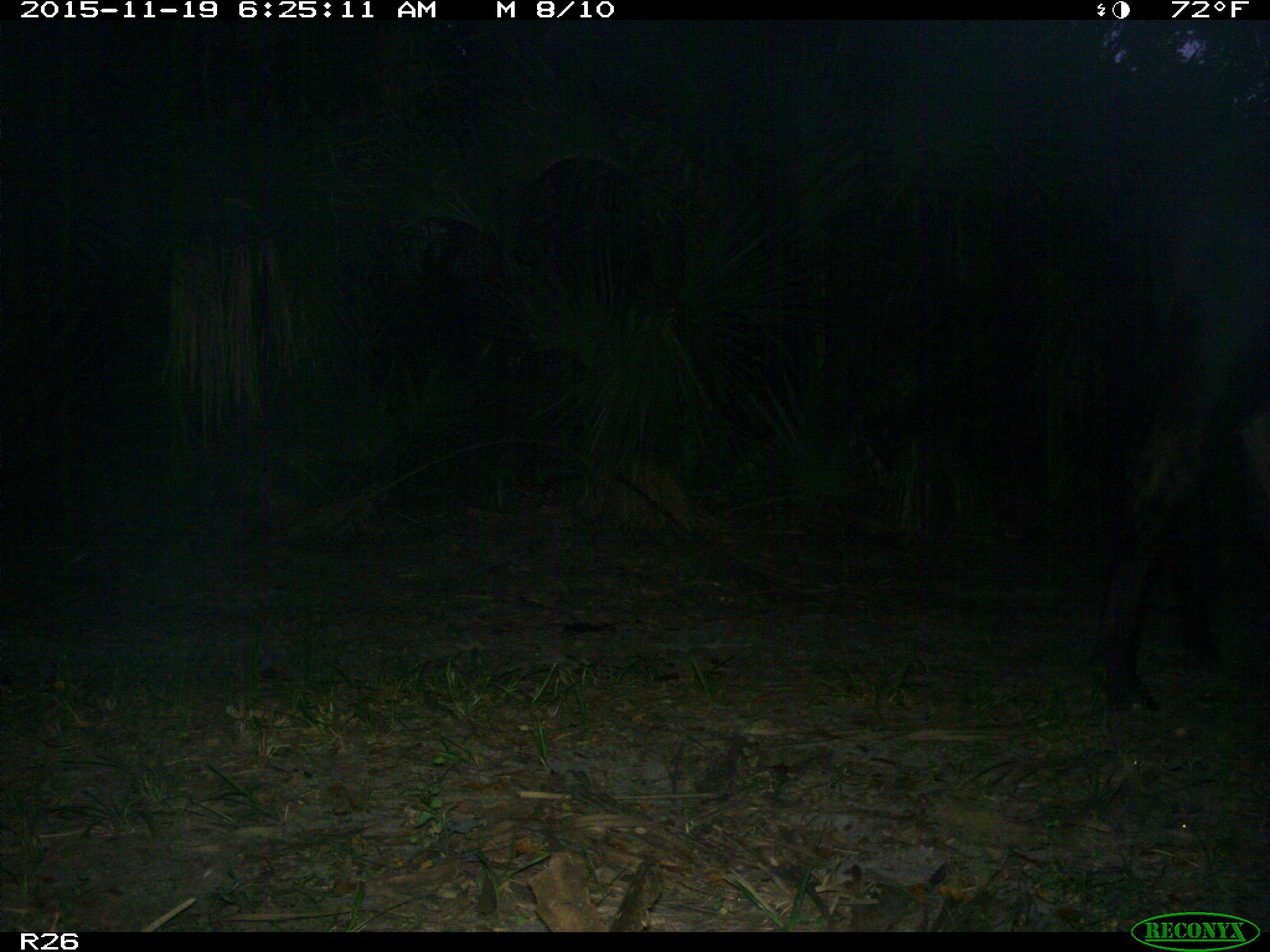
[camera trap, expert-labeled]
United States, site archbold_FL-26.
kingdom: Animalia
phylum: Chordata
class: Mammalia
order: Artiodactyla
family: Bovidae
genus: Bos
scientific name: Bos taurus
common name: domestic cow